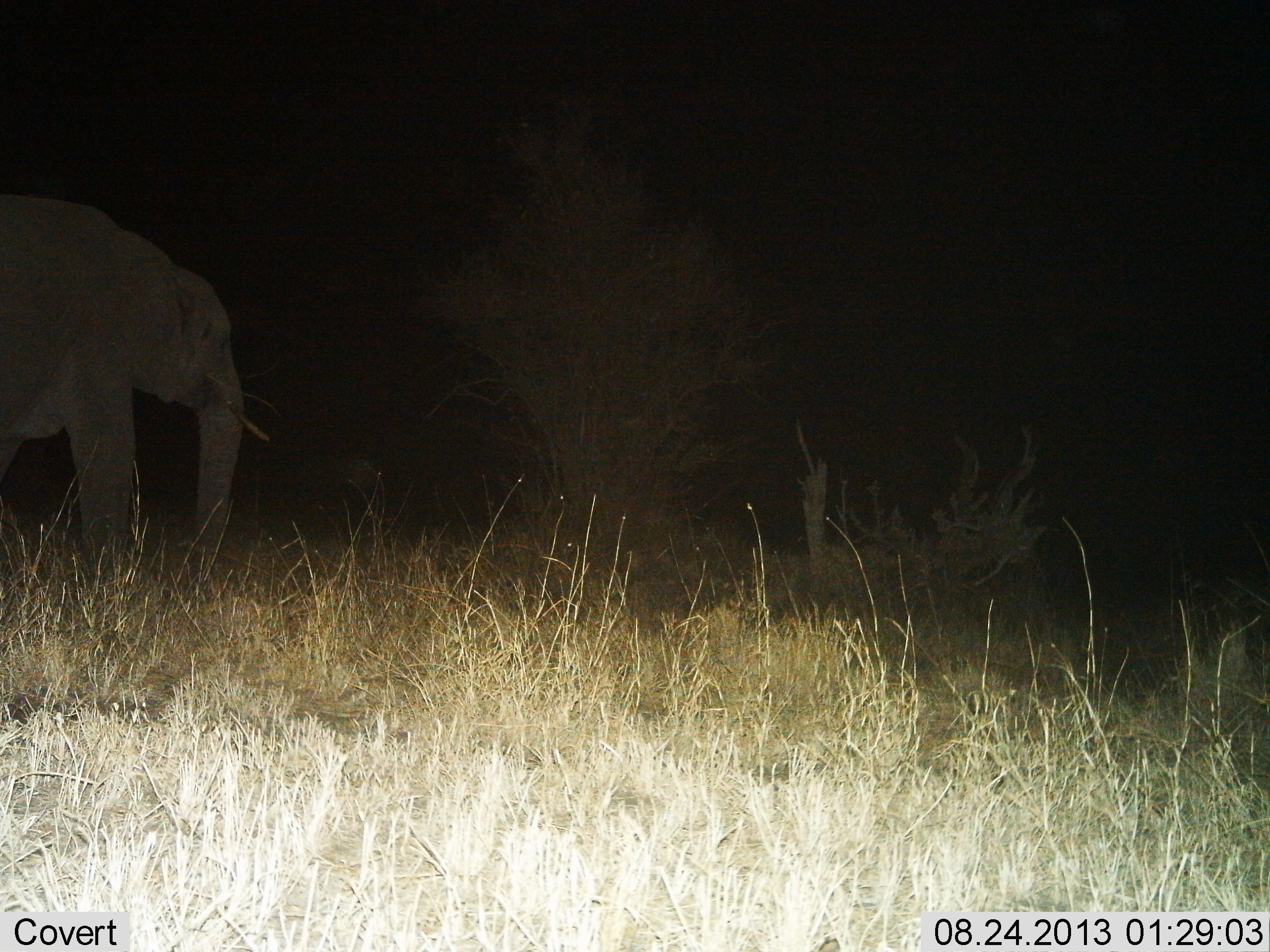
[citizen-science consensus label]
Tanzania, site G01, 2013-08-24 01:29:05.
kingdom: Animalia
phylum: Chordata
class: Mammalia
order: Proboscidea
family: Elephantidae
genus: Loxodonta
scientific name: Loxodonta africana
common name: african bush elephant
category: elephant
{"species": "elephant (african bush elephant) (Loxodonta africana)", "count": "1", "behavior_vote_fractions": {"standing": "44%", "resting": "0%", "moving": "59%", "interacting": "0%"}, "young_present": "0%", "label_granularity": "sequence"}